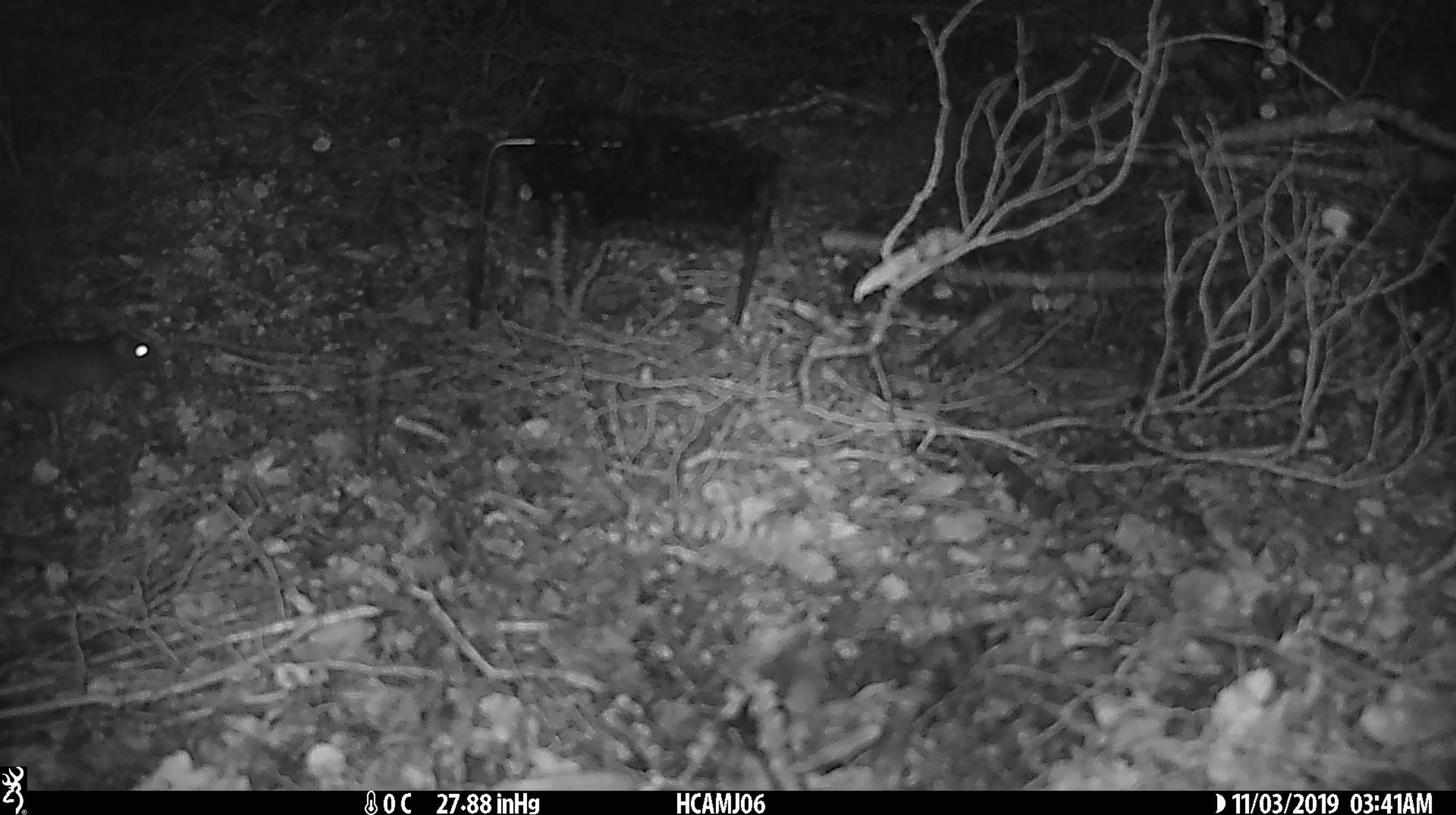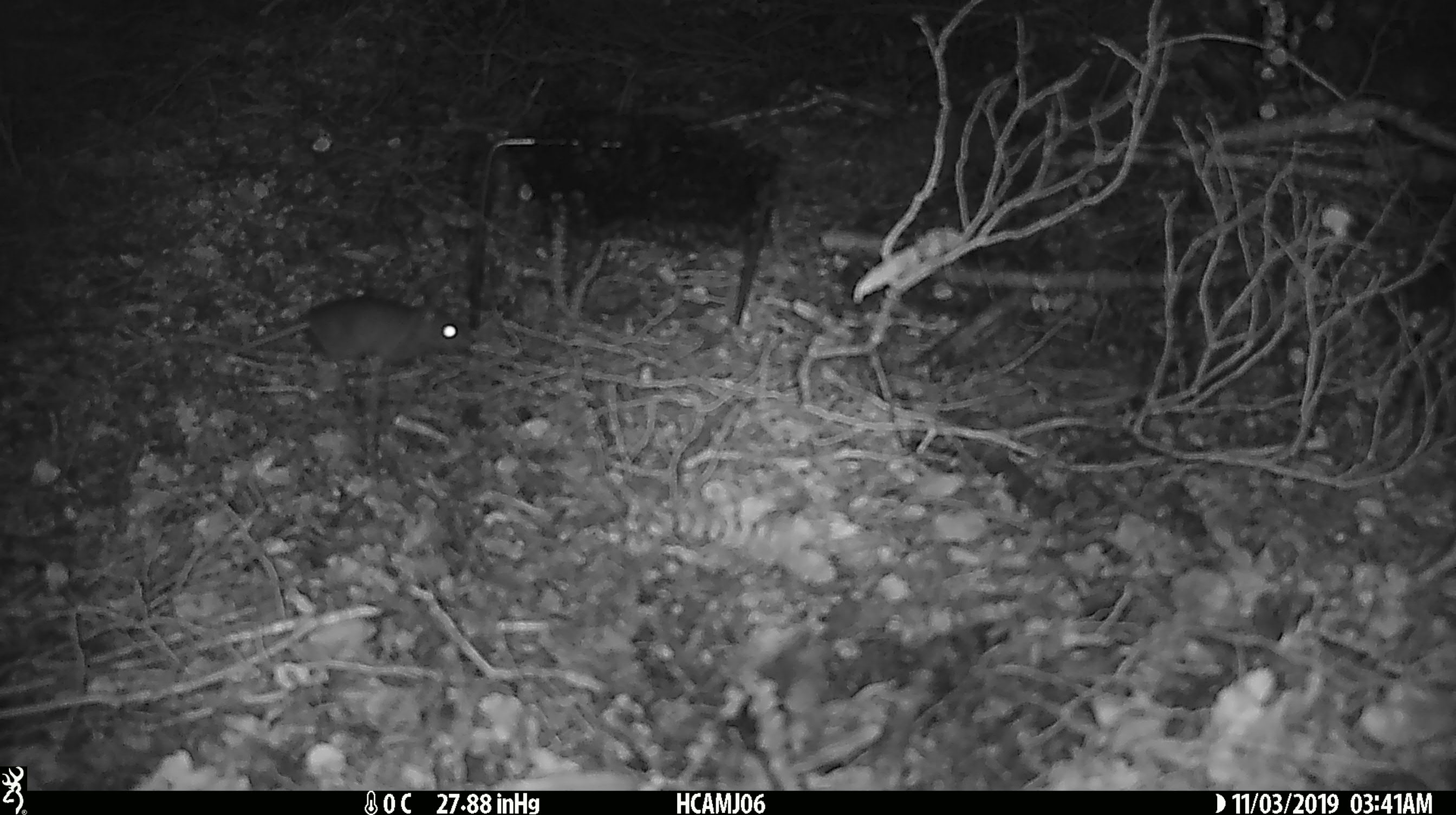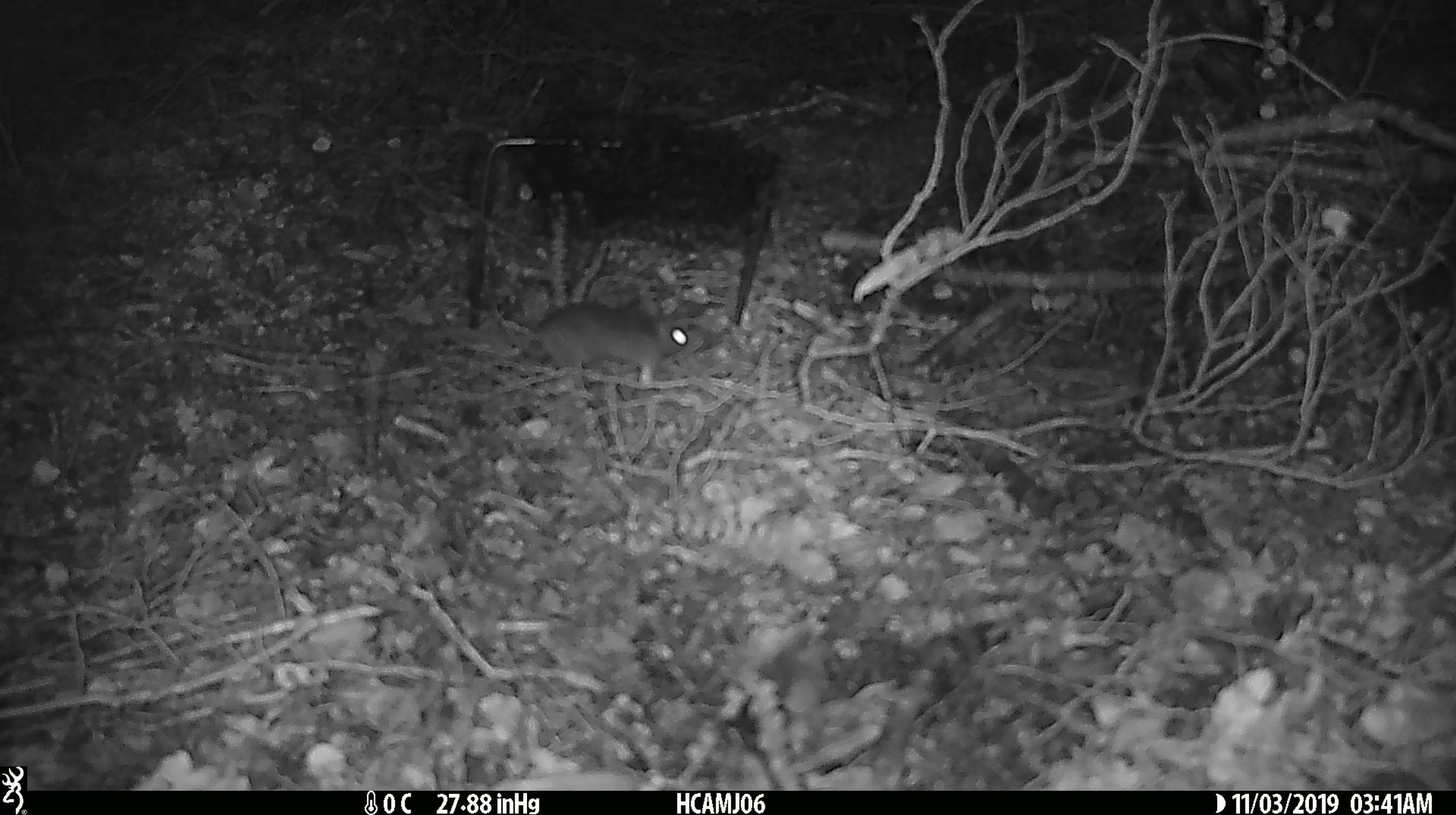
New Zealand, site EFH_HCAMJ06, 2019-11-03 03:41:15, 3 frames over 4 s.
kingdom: Animalia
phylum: Chordata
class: Mammalia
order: Rodentia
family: Muridae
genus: Mus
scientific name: Mus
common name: mouse